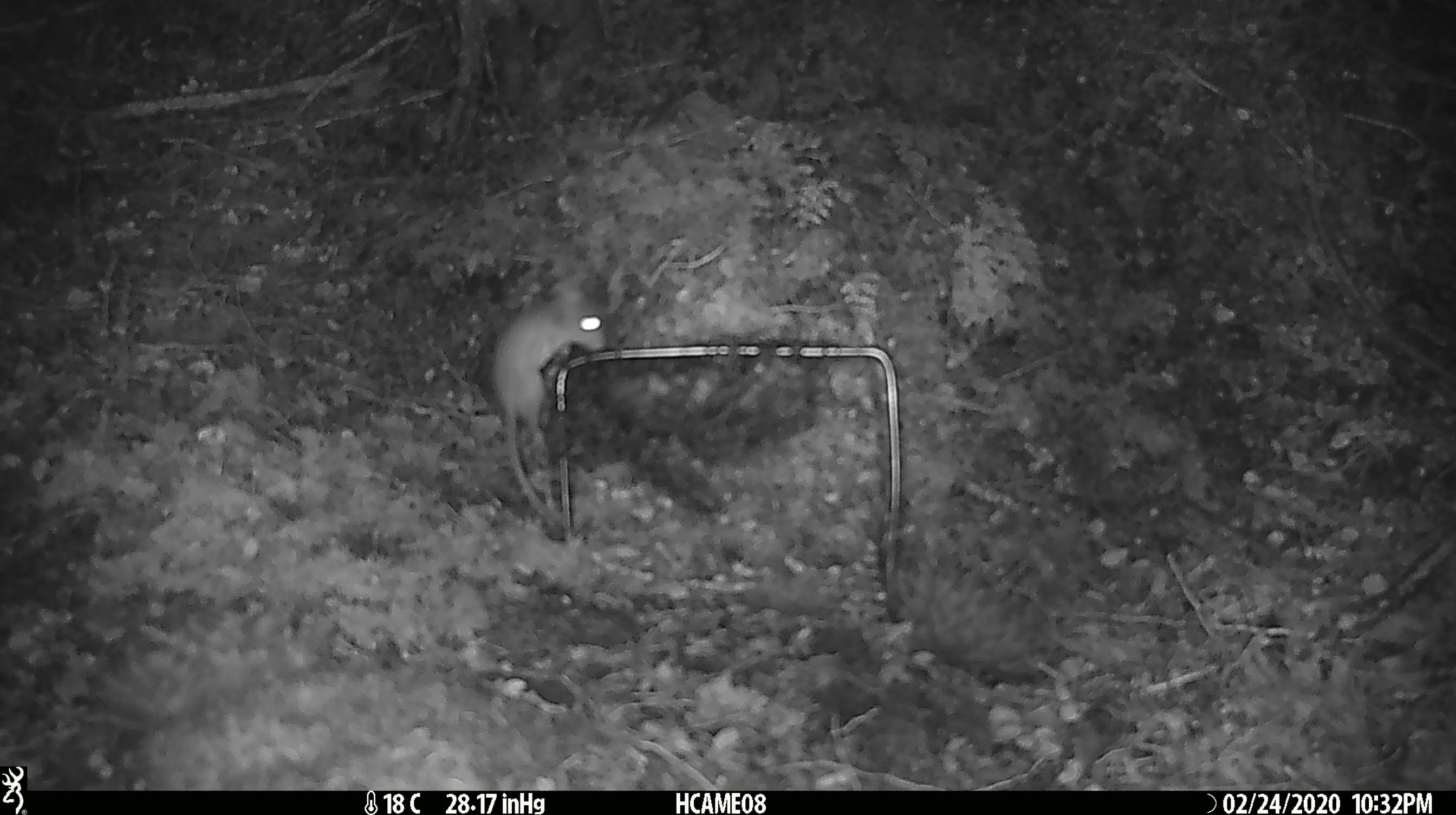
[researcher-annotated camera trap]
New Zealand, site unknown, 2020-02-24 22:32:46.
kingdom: Animalia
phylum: Chordata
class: Mammalia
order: Rodentia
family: Muridae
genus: Mus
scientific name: Mus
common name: mouse